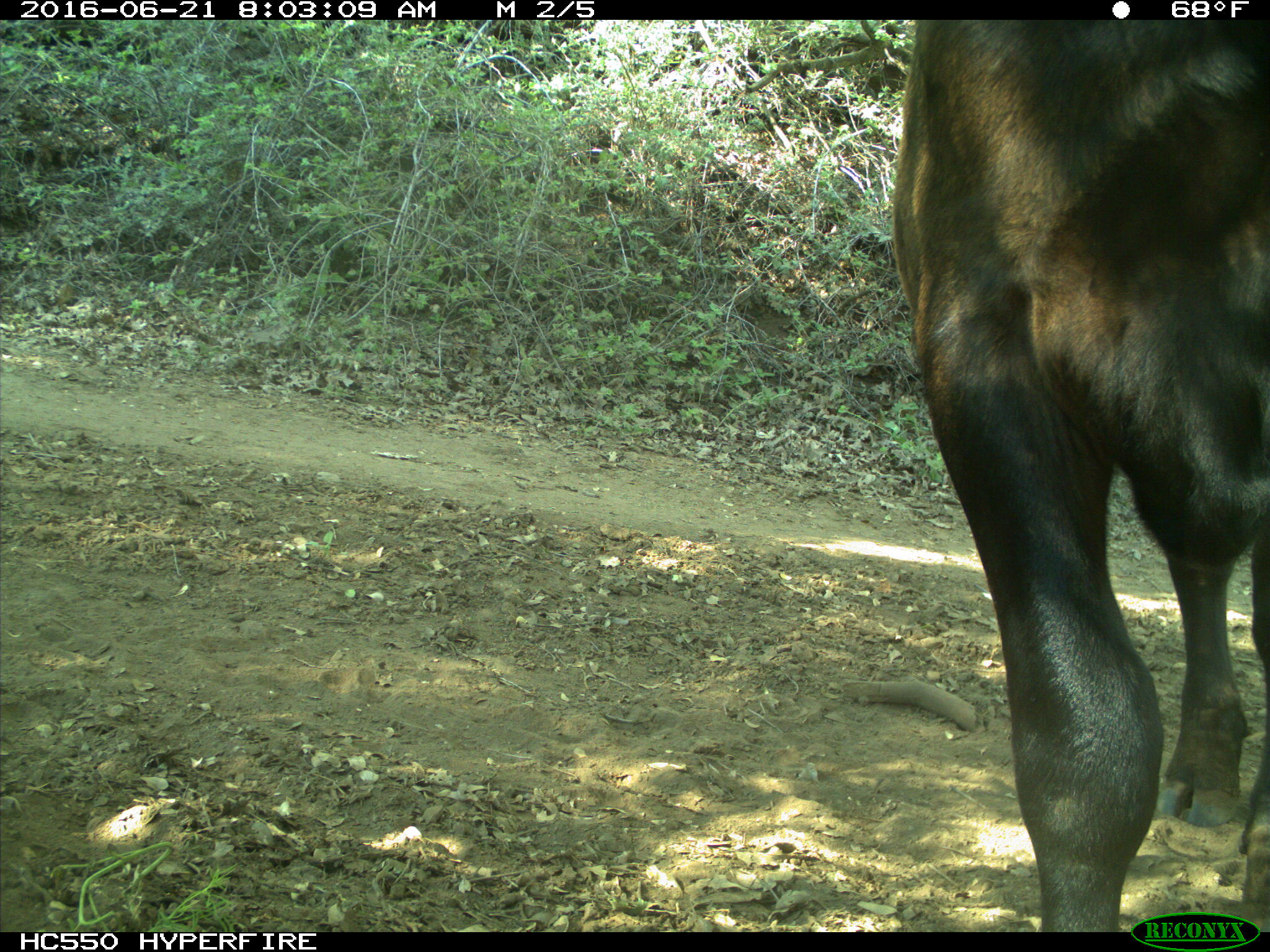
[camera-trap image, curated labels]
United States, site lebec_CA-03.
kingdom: Animalia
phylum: Chordata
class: Mammalia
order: Artiodactyla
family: Bovidae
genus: Bos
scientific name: Bos taurus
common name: domestic cow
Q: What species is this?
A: Bos taurus (domestic cow).